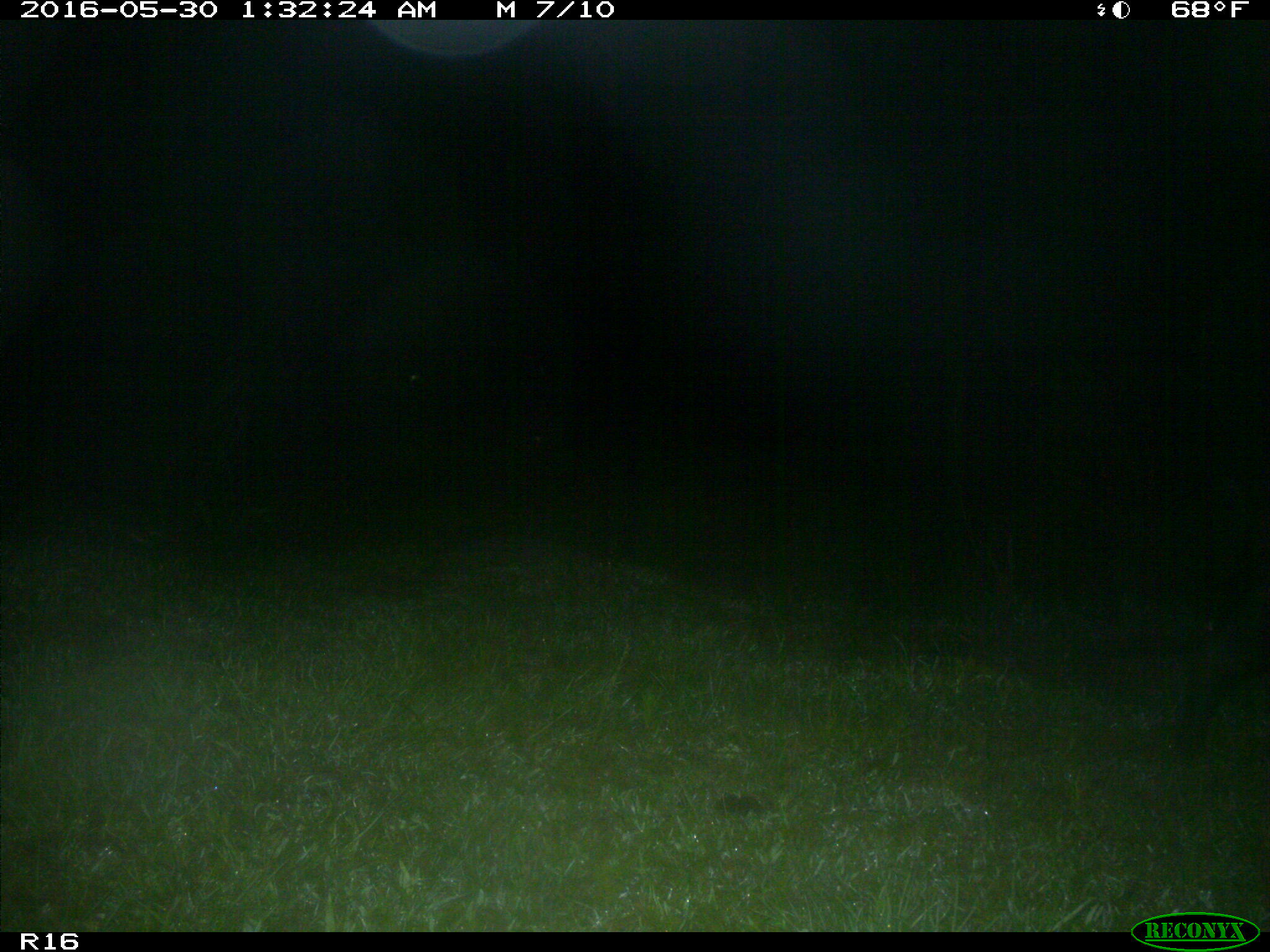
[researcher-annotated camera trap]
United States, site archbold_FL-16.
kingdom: Animalia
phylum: Chordata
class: Mammalia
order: Artiodactyla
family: Suidae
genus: Sus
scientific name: Sus scrofa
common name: wild boar